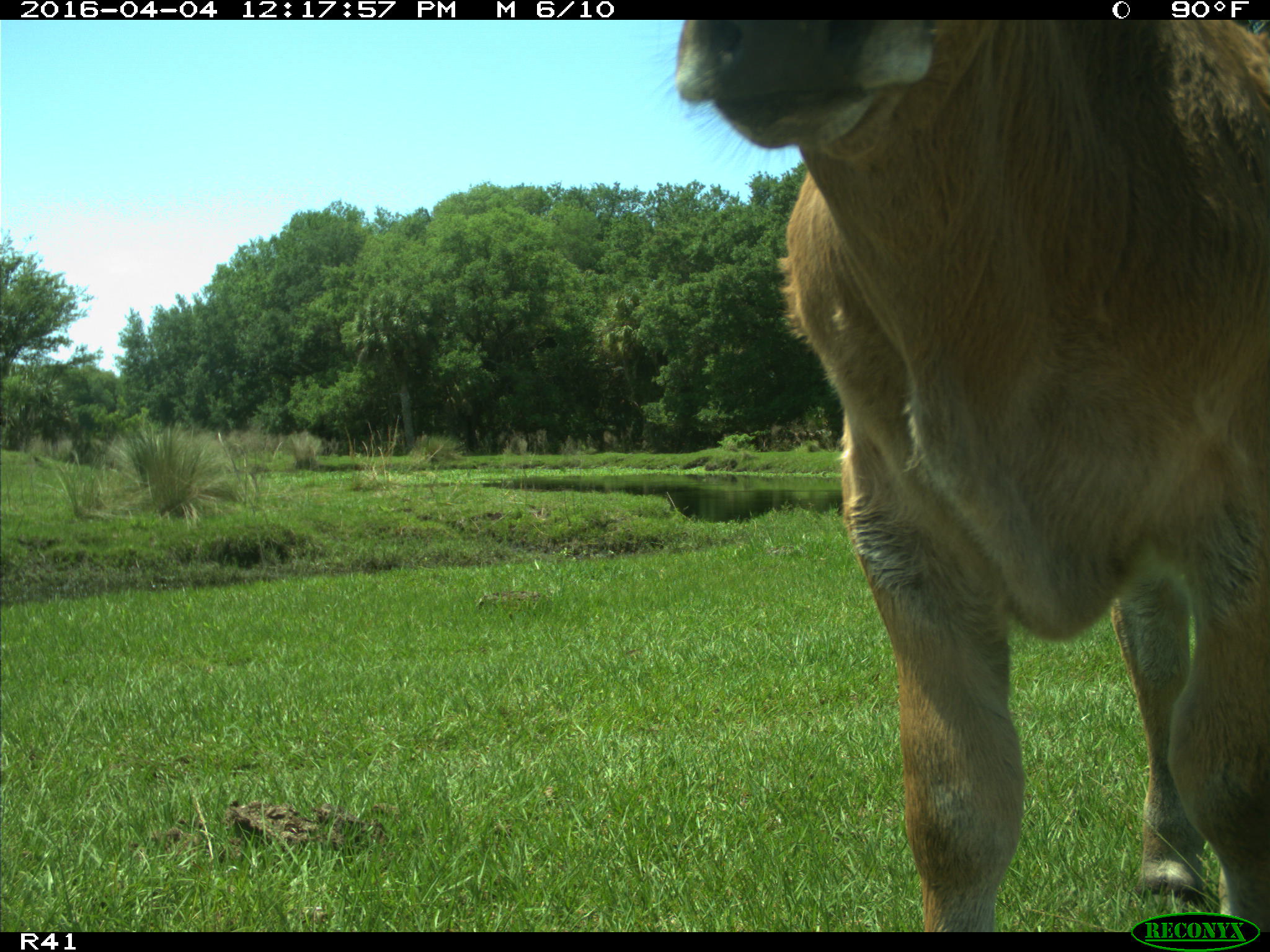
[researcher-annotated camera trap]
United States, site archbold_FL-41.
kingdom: Animalia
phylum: Chordata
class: Mammalia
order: Artiodactyla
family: Bovidae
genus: Bos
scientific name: Bos taurus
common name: domestic cow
Bos taurus (domestic cow).